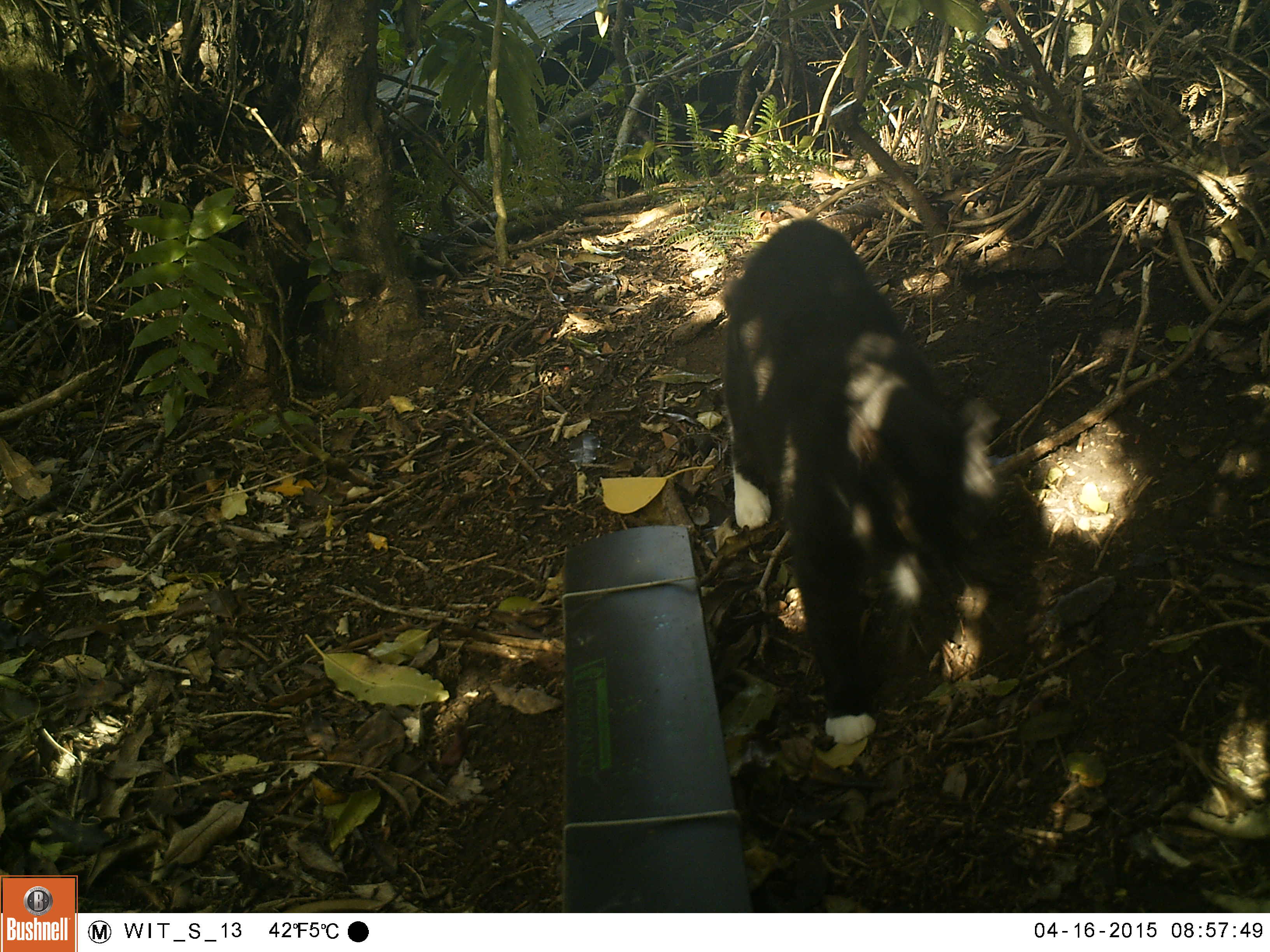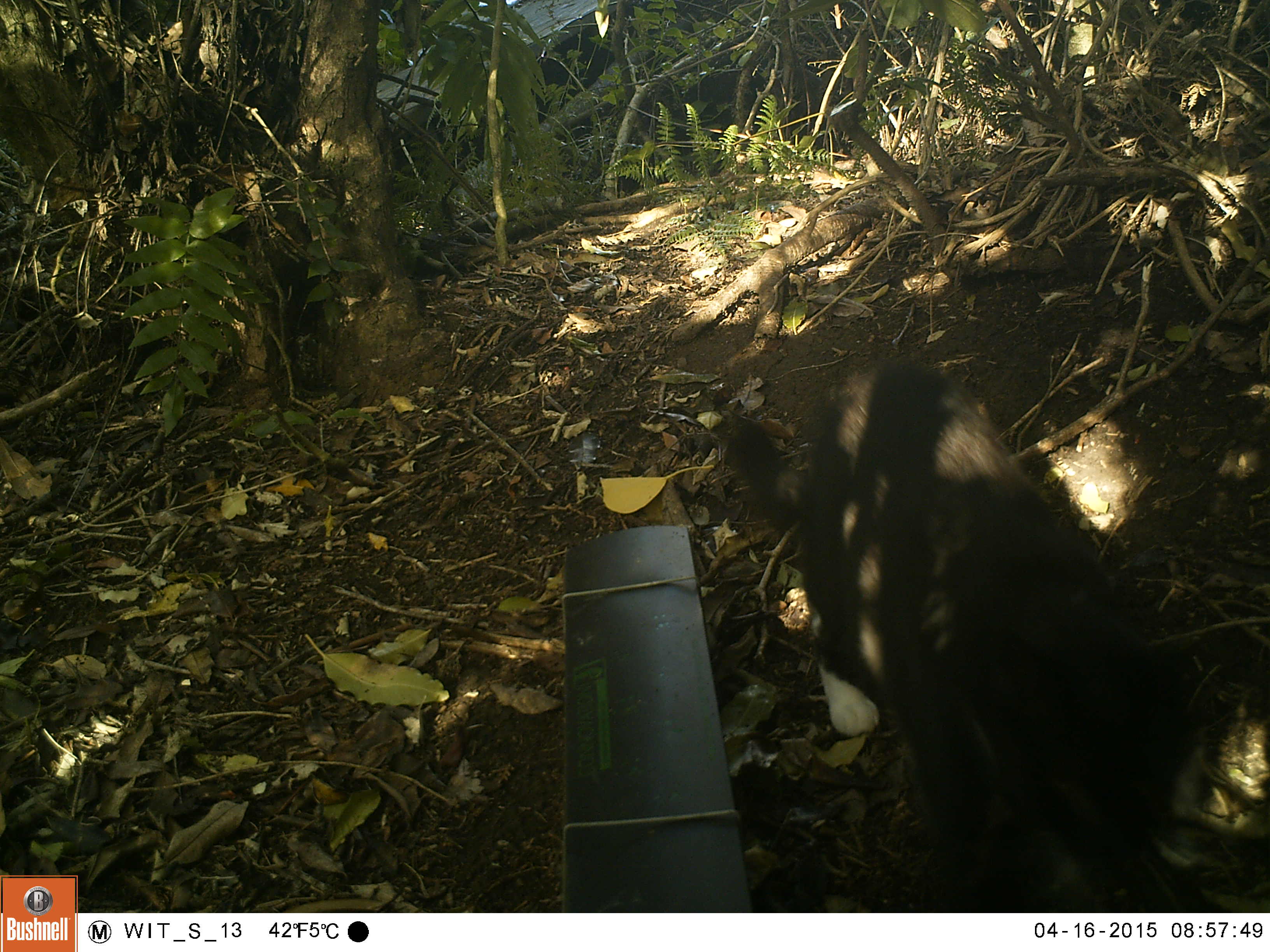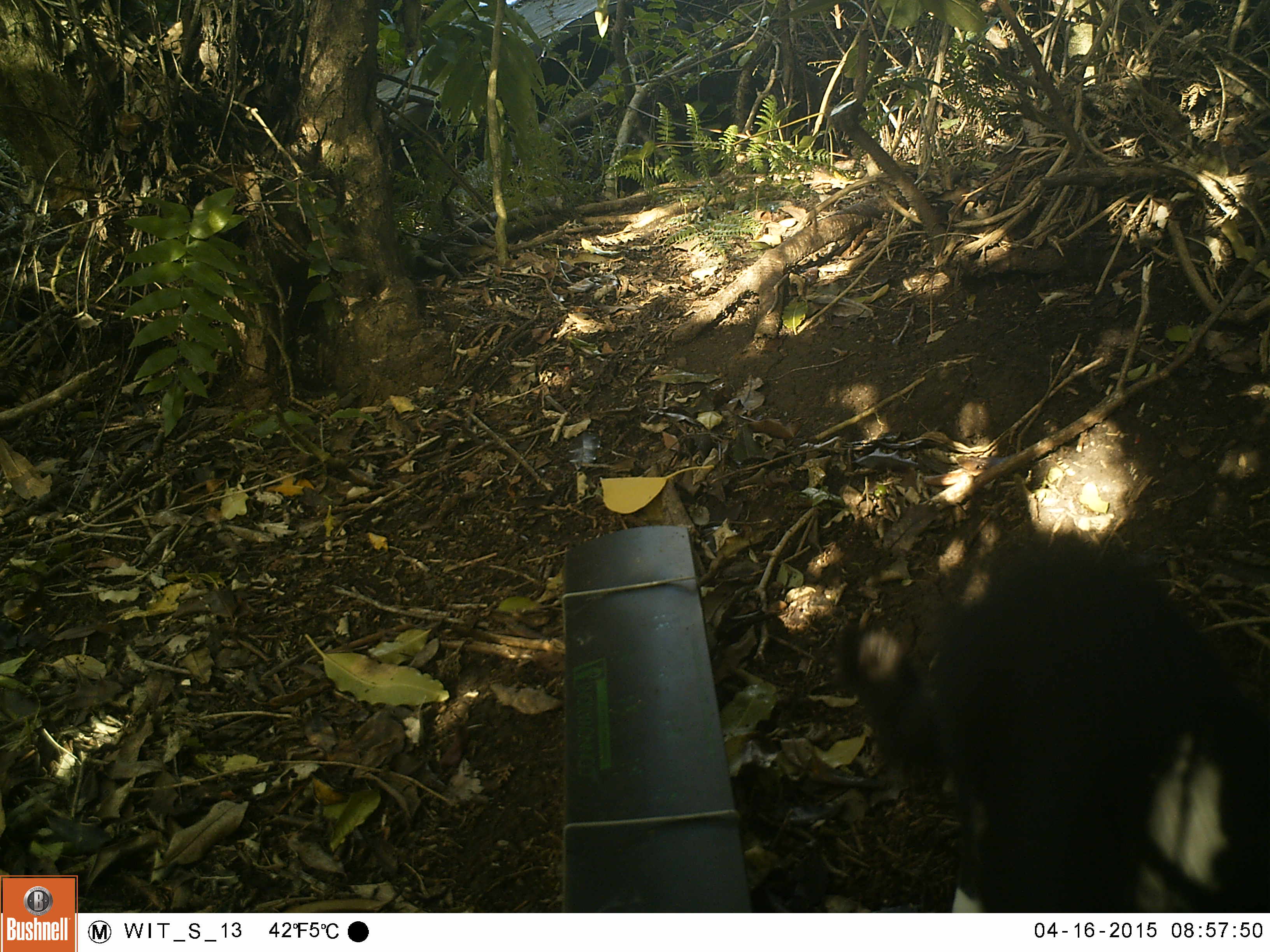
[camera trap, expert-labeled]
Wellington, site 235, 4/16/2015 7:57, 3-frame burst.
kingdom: Animalia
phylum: Chordata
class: Mammalia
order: Carnivora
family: Felidae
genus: Felis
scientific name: Felis catus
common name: cat